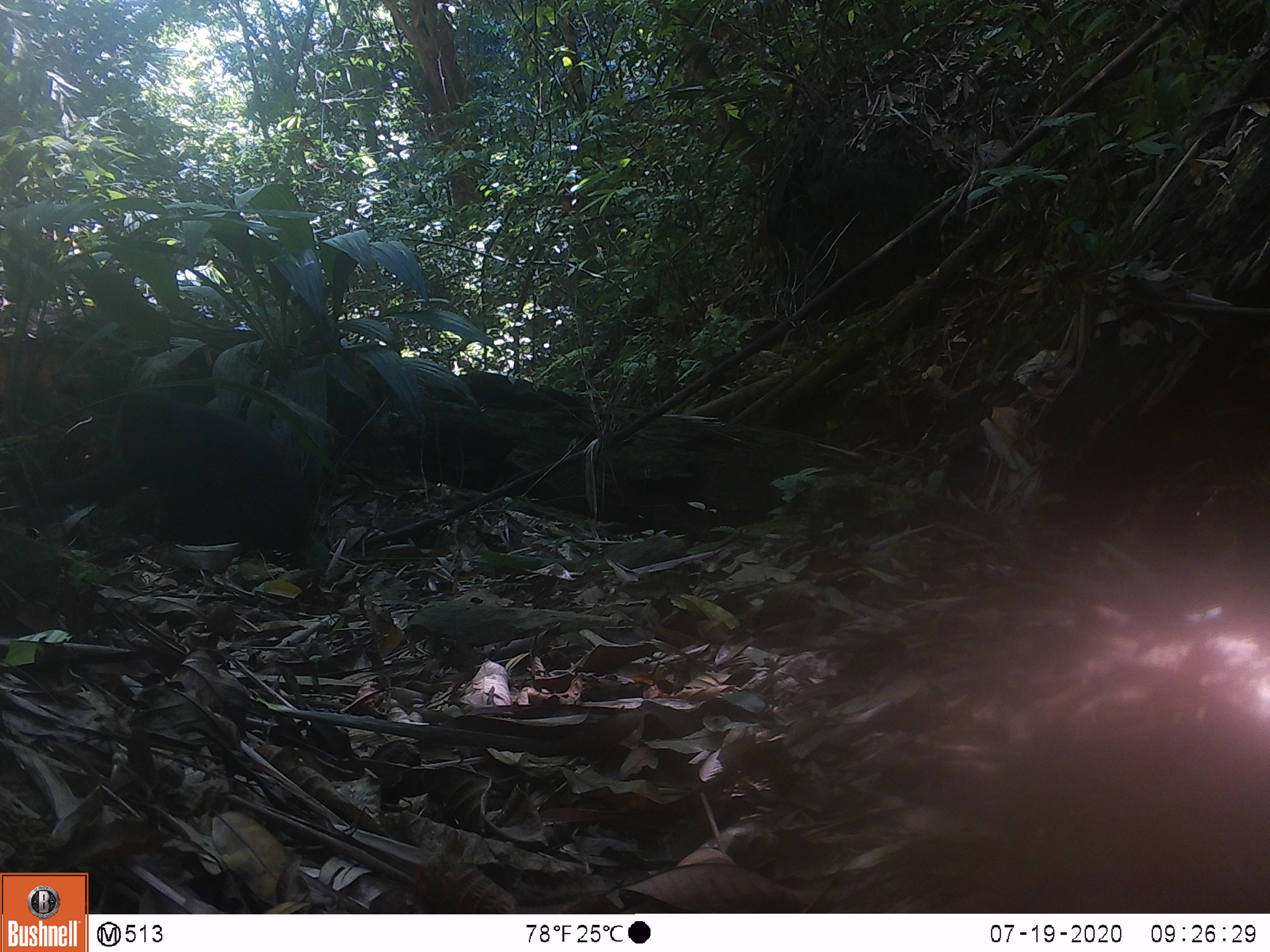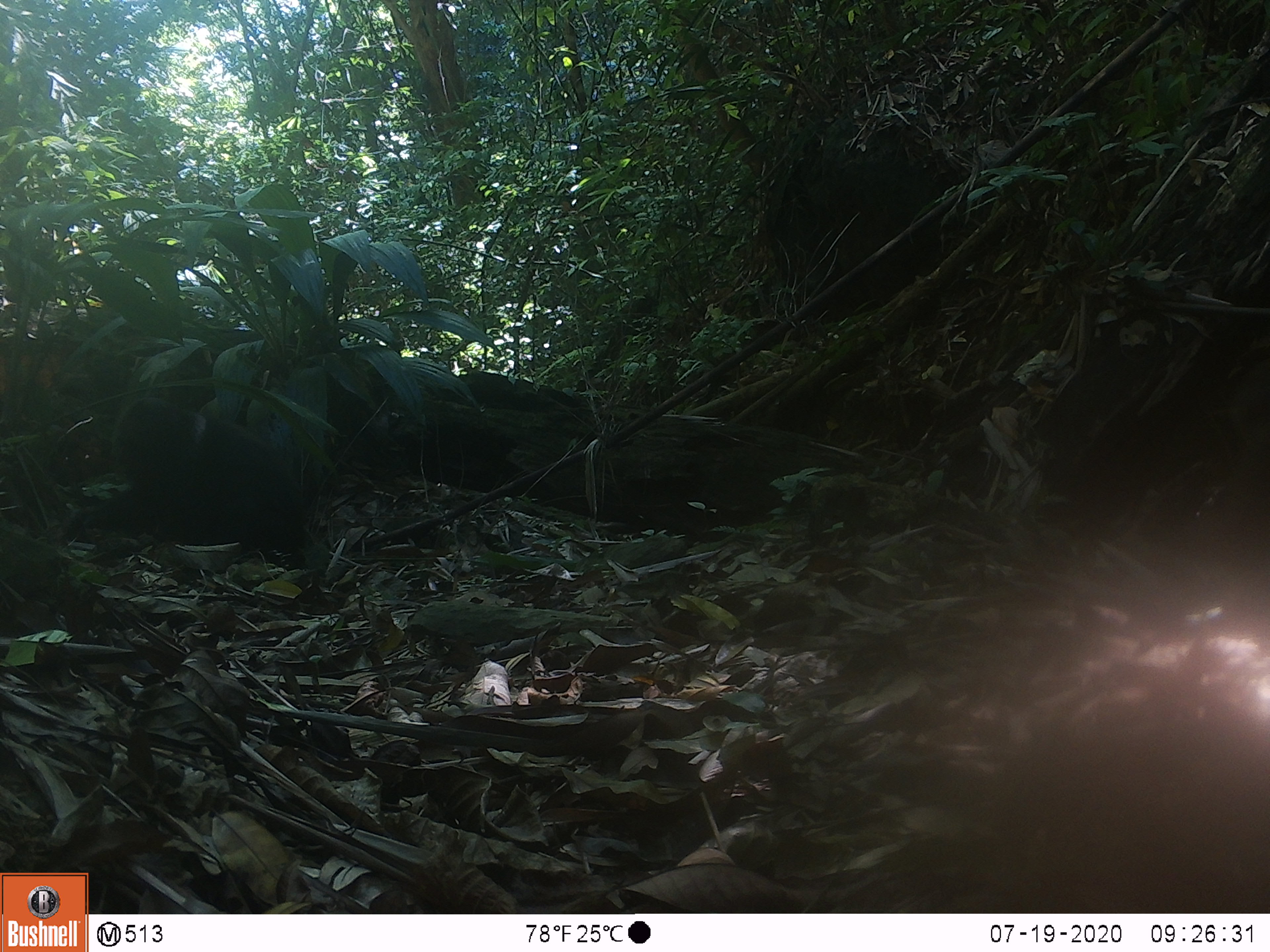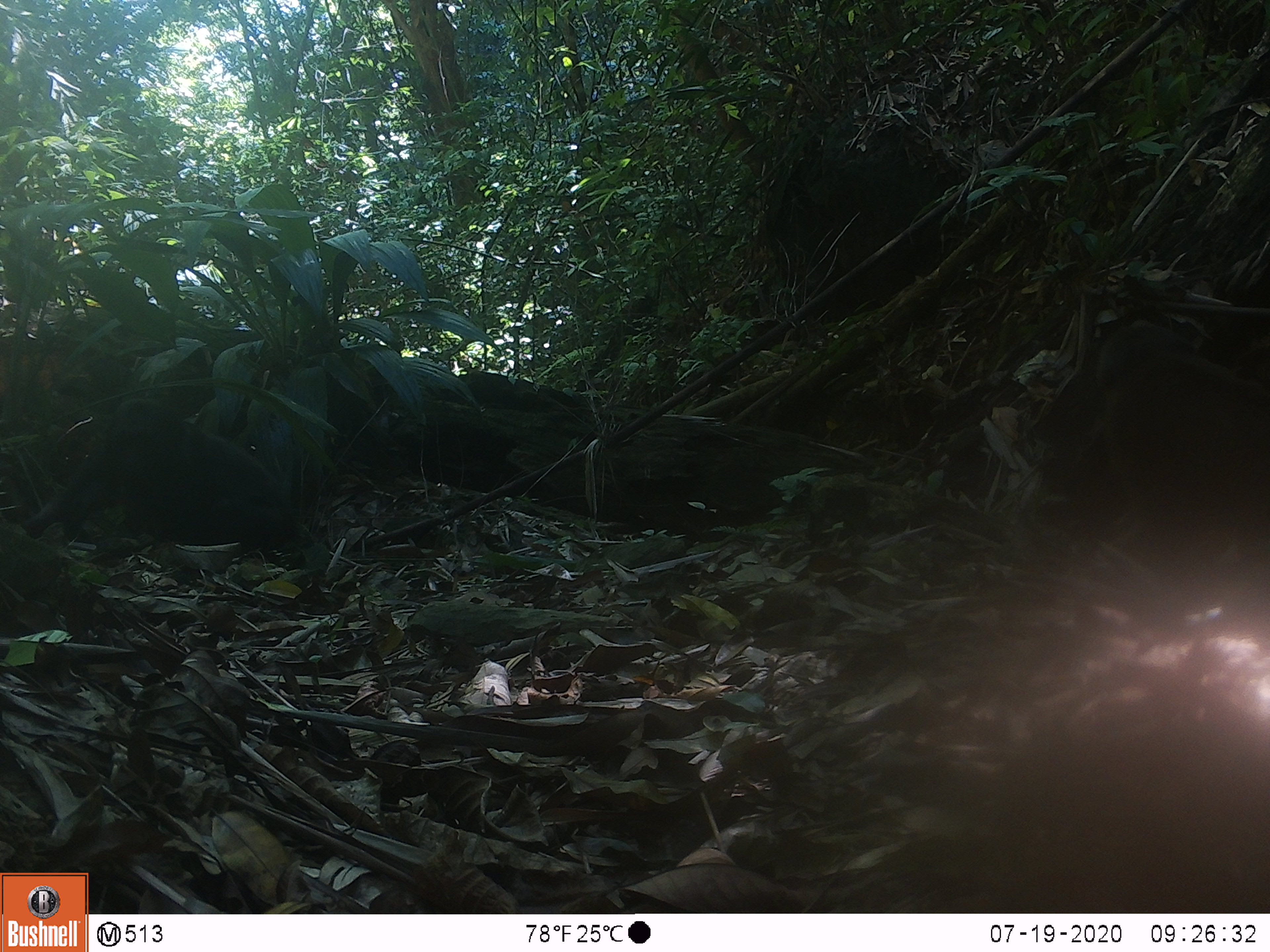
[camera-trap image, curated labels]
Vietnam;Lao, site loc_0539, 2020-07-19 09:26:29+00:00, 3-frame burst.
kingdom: Animalia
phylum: Chordata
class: Mammalia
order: Primates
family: Cercopithecidae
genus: Macaca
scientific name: Macaca arctoides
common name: stump-tailed macaque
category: stump tailed macaque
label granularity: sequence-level